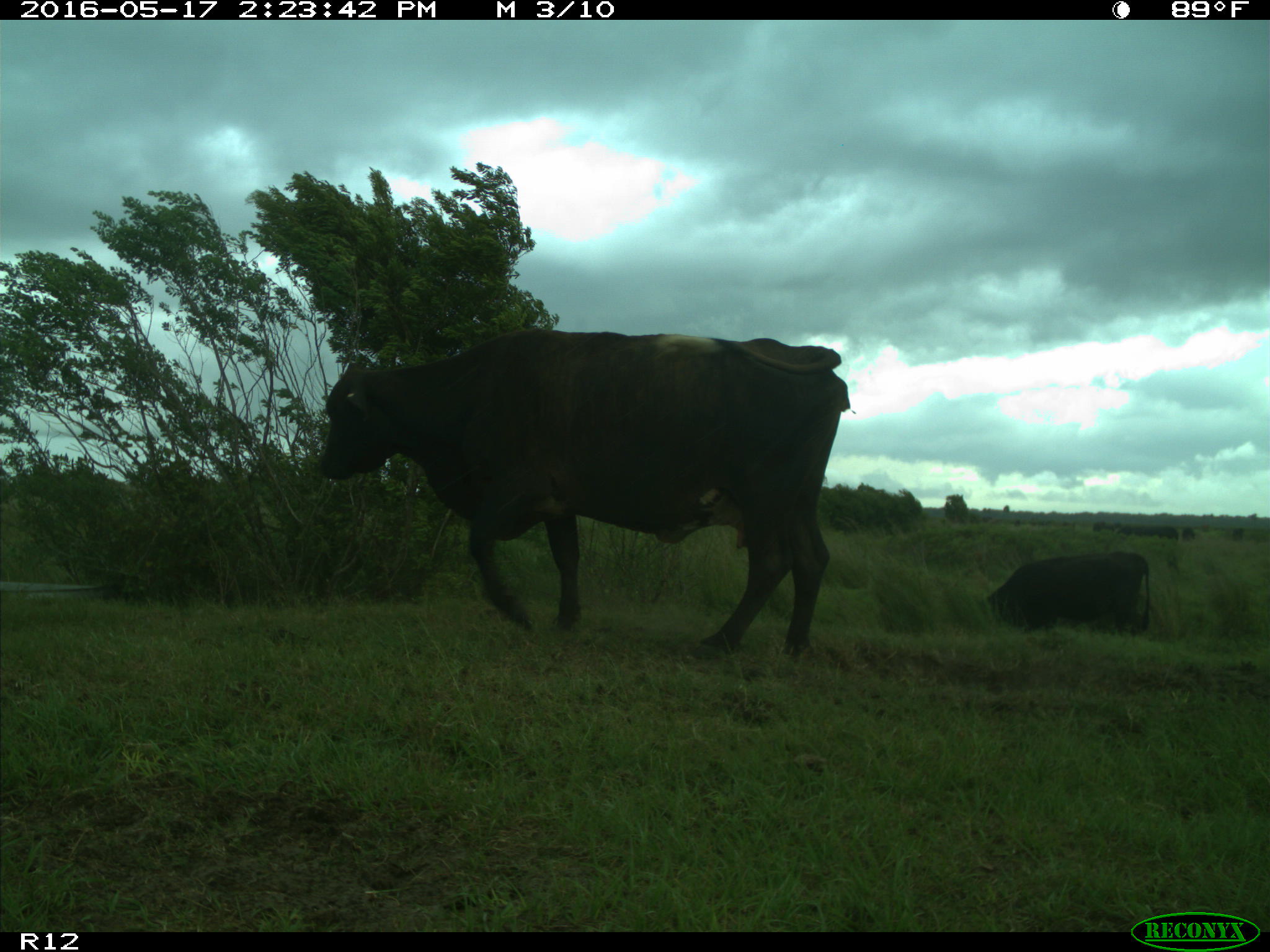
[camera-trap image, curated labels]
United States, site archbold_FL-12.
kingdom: Animalia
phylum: Chordata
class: Mammalia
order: Artiodactyla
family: Bovidae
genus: Bos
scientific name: Bos taurus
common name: domestic cow